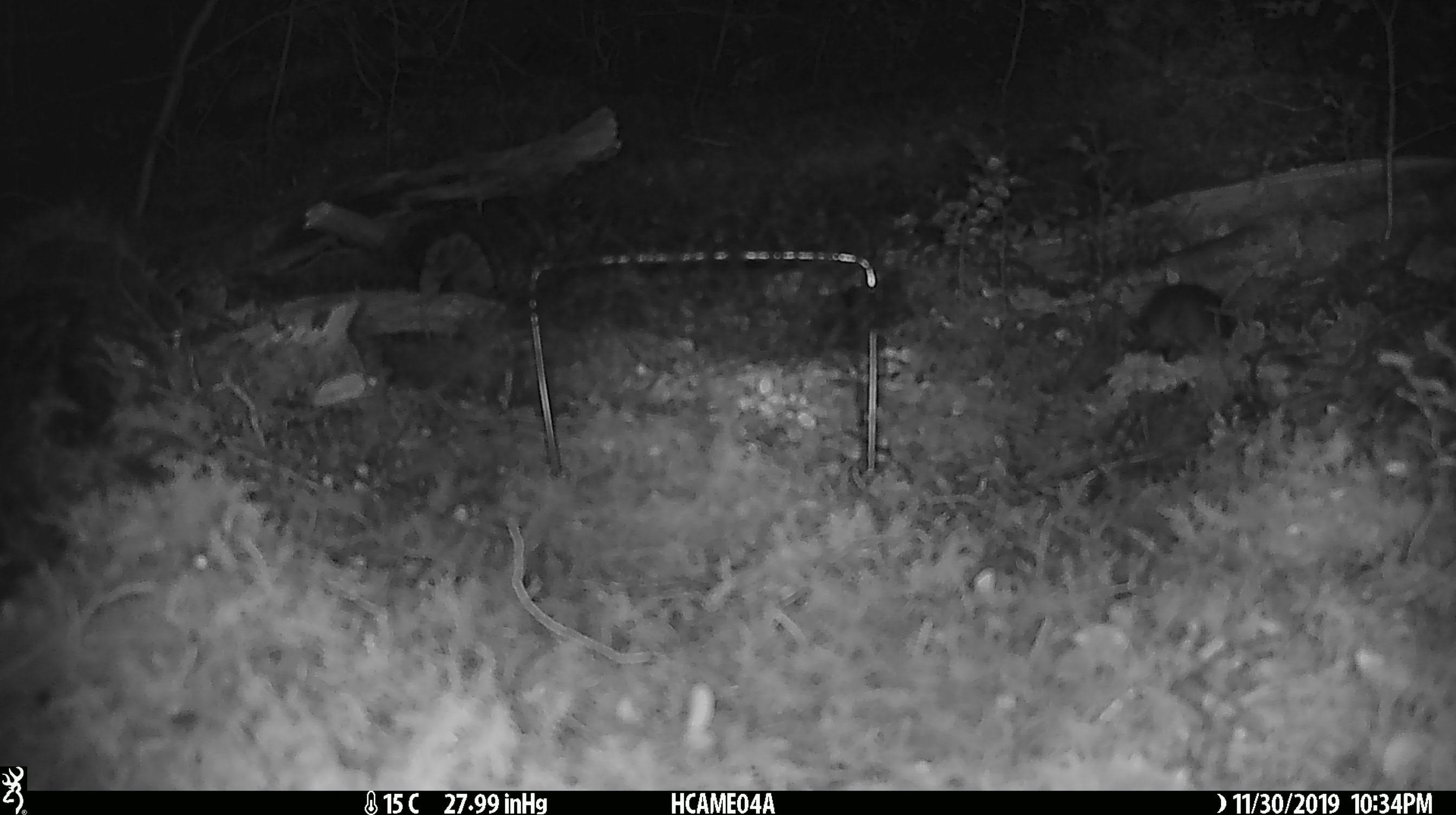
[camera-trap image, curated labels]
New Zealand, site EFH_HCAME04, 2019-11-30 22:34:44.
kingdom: Animalia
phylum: Chordata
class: Mammalia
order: Rodentia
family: Muridae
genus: Mus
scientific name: Mus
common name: mouse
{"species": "mouse (Mus)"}